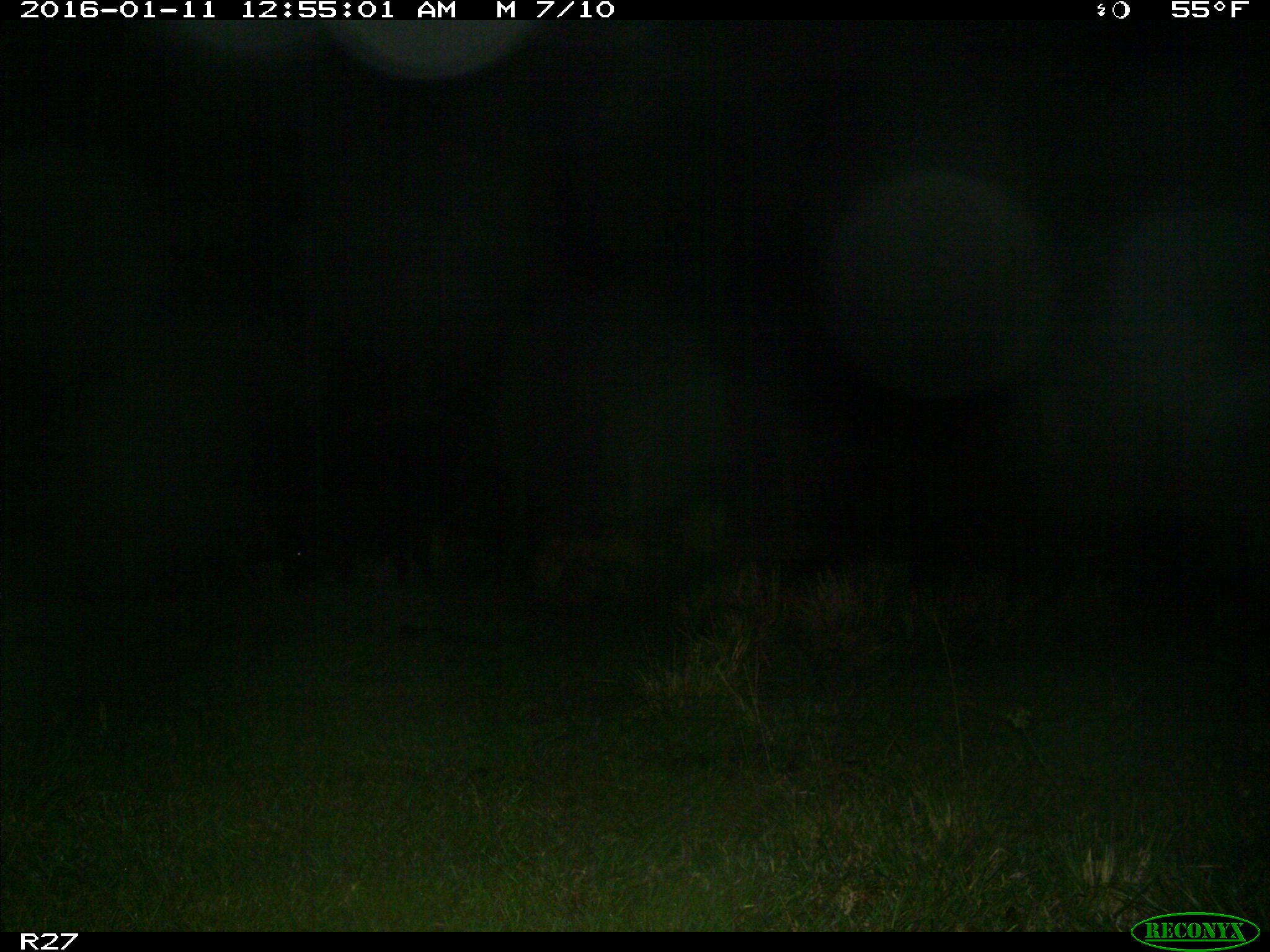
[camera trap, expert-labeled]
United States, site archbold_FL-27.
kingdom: Animalia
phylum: Chordata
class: Mammalia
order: Artiodactyla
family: Suidae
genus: Sus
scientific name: Sus scrofa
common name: wild boar